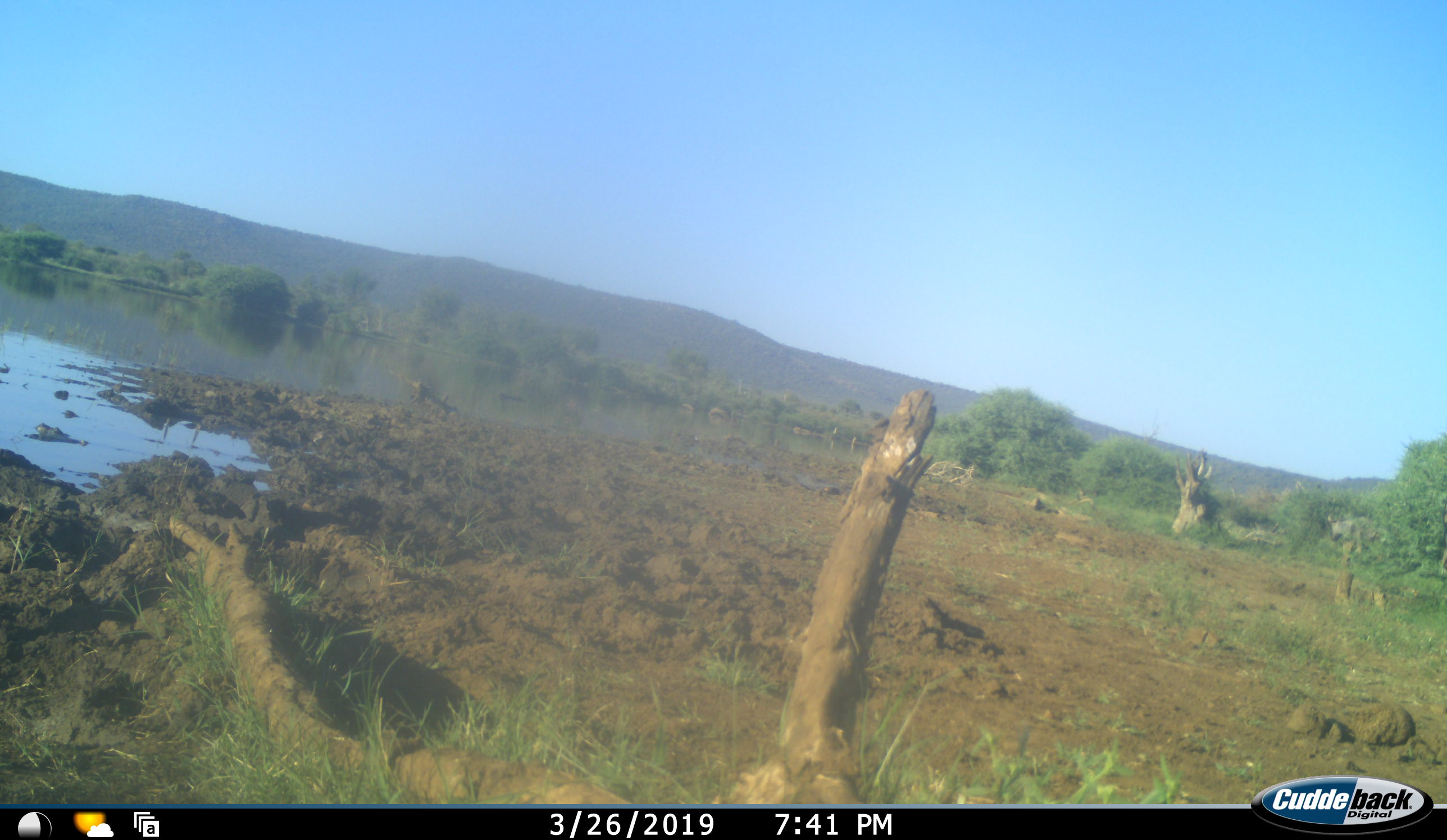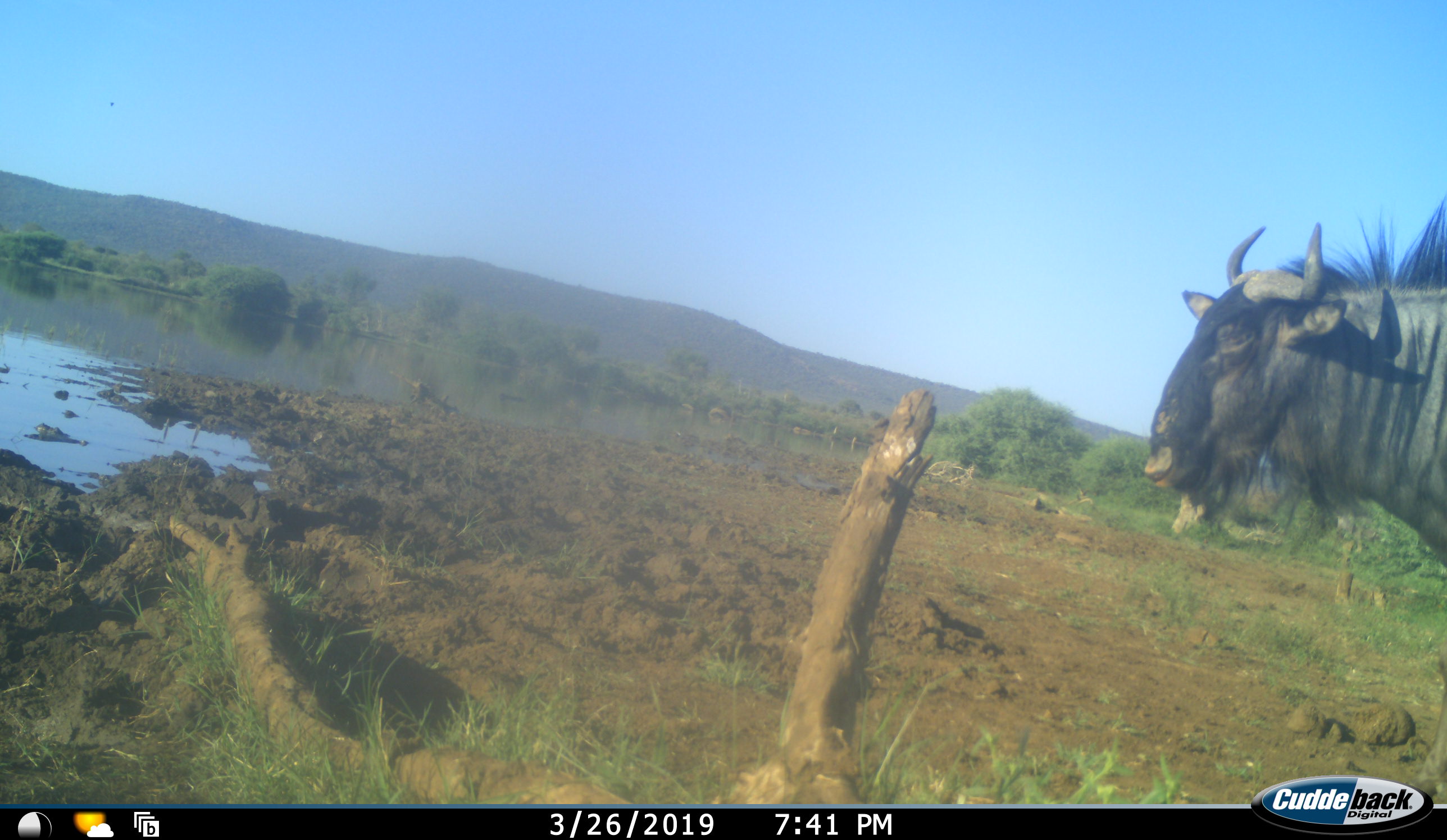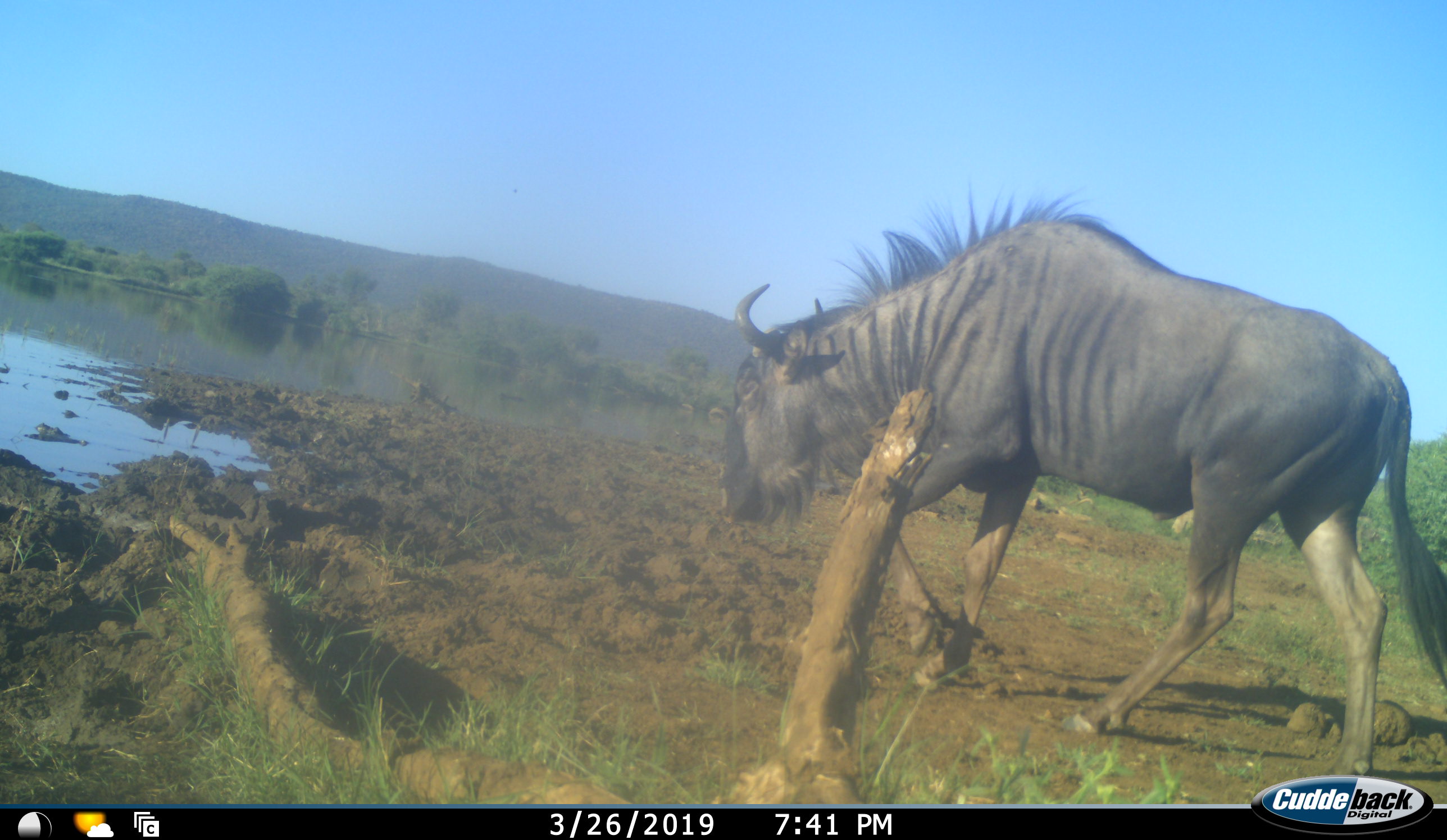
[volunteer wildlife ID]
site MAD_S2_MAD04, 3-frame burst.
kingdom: Animalia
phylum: Chordata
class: Mammalia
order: Artiodactyla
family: Bovidae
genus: Connochaetes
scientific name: Connochaetes taurinus taurinus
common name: blue wildebeest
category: wildebeestblue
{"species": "wildebeestblue (blue wildebeest) (Connochaetes taurinus taurinus)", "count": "1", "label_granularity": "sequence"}